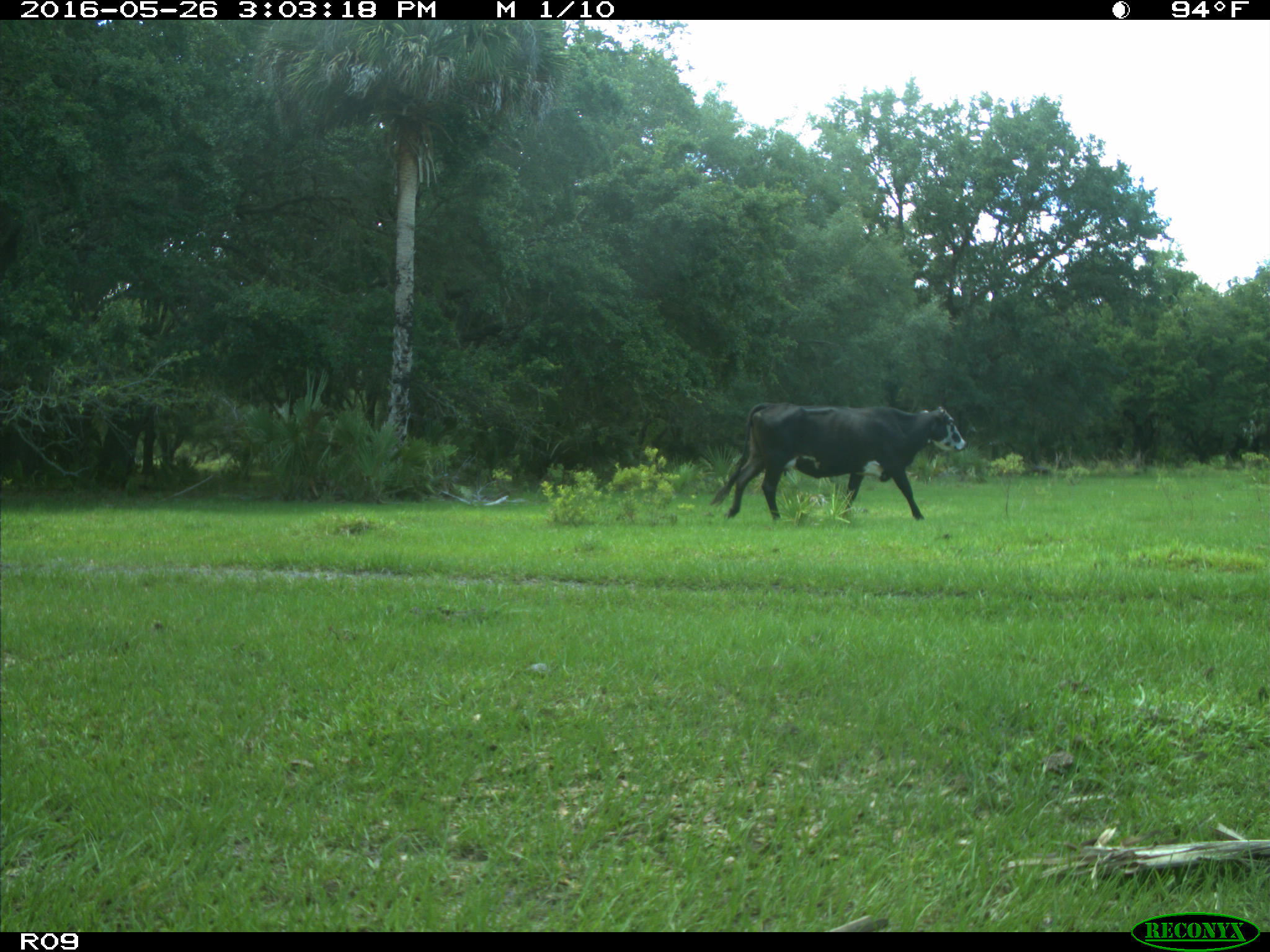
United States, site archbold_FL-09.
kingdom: Animalia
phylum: Chordata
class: Mammalia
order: Artiodactyla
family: Bovidae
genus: Bos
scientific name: Bos taurus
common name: domestic cow